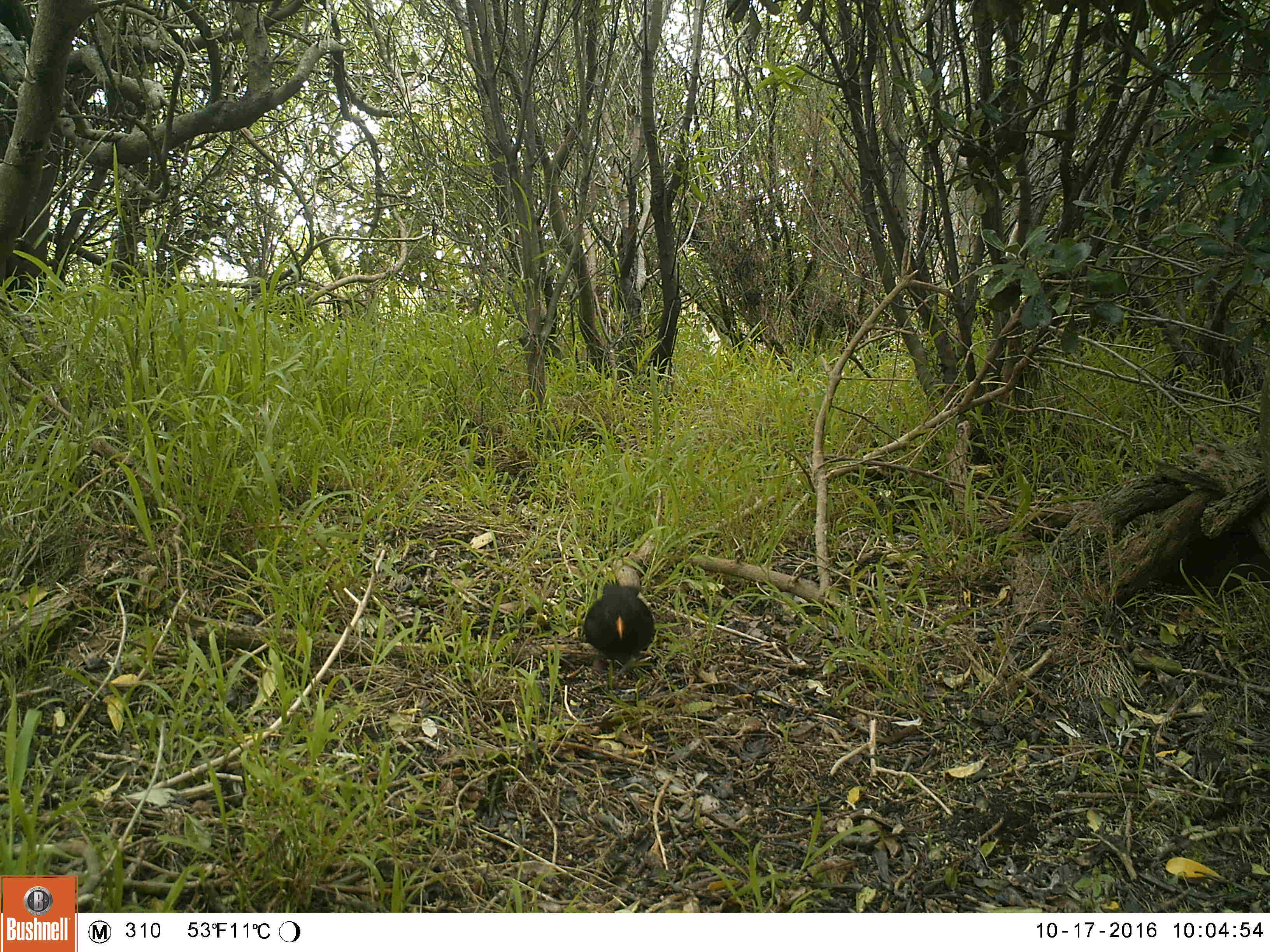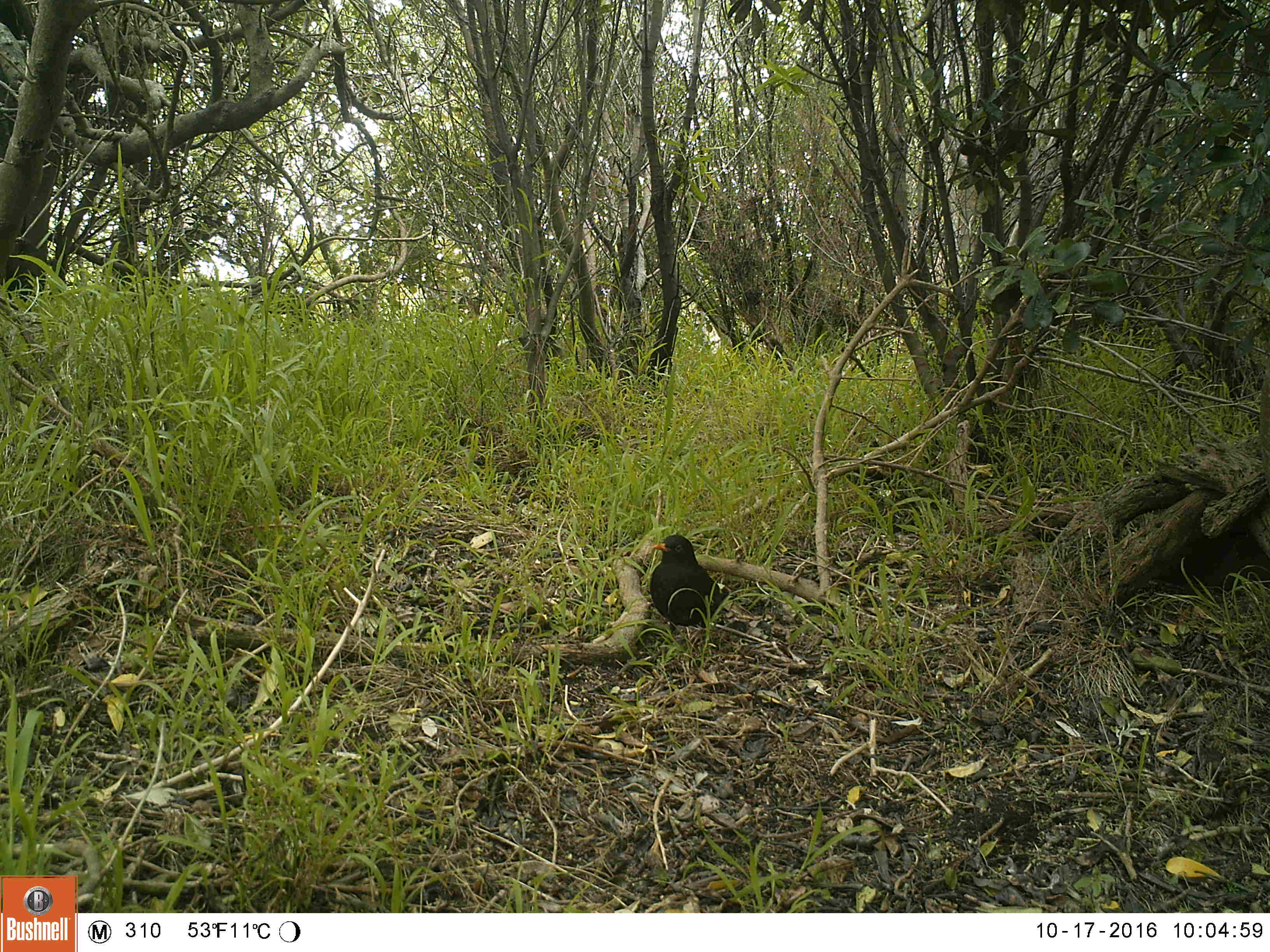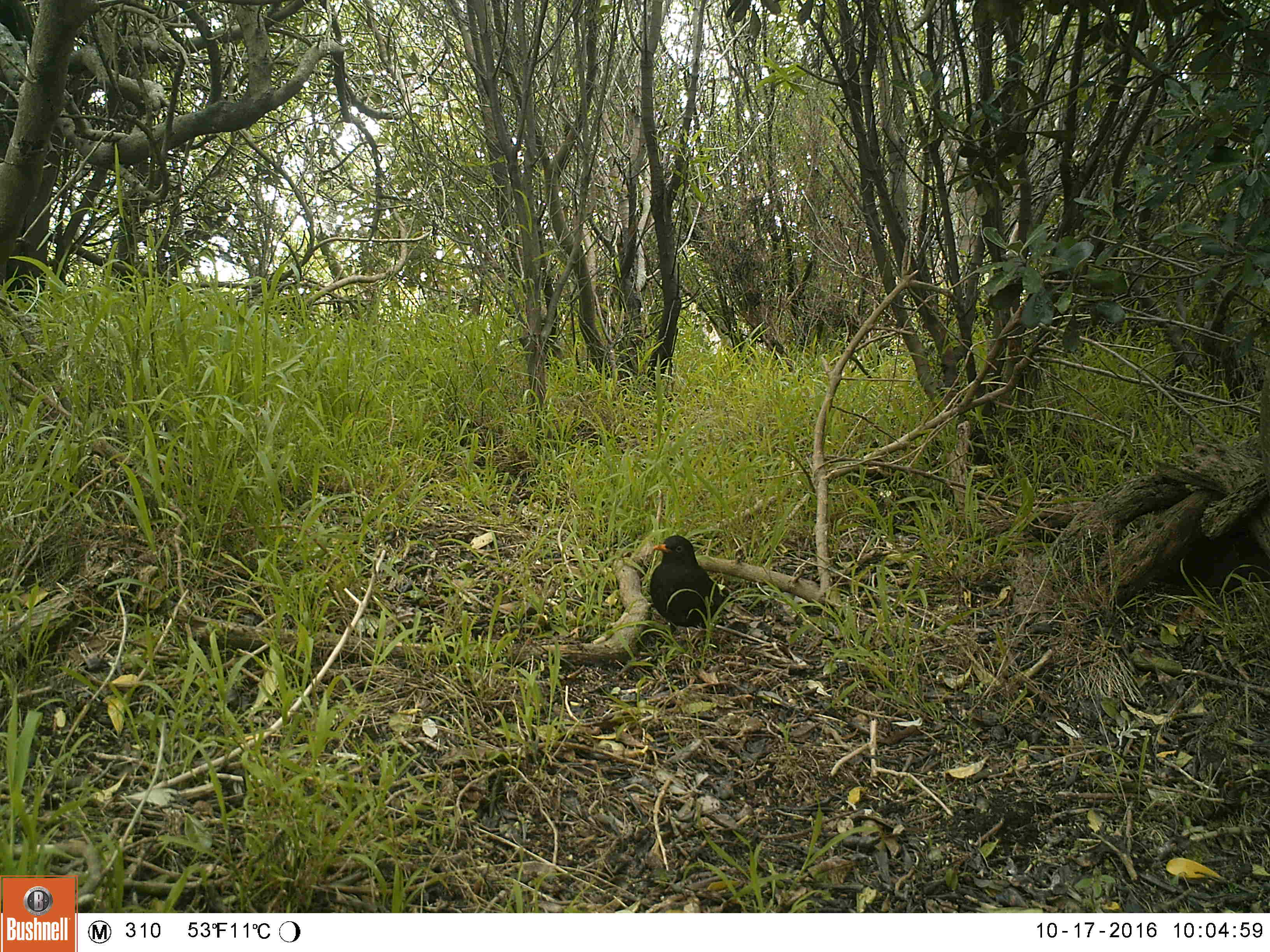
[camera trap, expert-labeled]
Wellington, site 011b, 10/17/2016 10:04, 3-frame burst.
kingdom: Animalia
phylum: Chordata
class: Aves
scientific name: Aves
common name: bird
Bird (Aves).